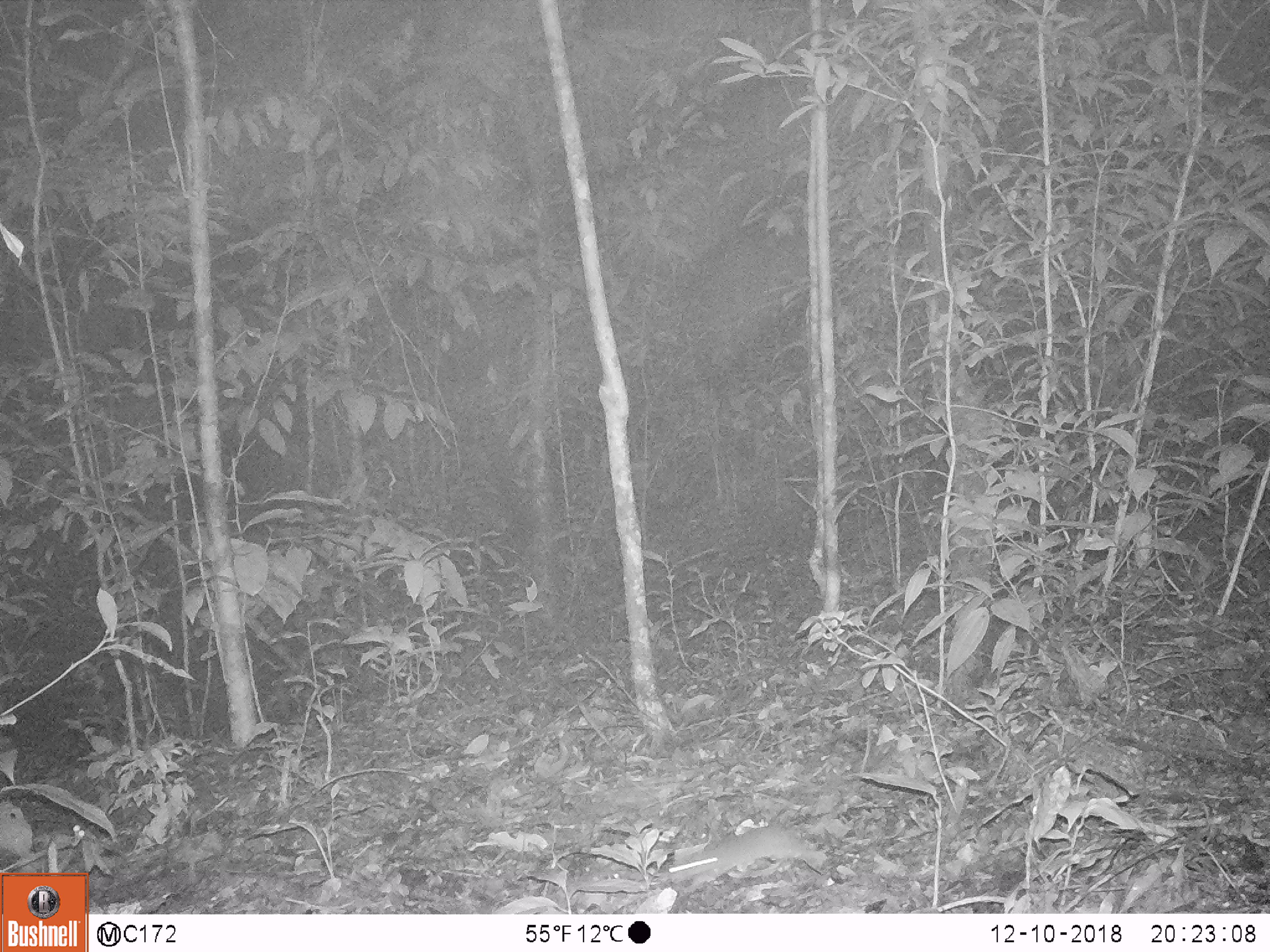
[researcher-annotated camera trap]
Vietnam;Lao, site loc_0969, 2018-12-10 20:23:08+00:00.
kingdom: Animalia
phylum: Chordata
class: Mammalia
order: Rodentia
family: Muridae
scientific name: Muridae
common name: old-world mice and rats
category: unidentified murid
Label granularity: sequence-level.